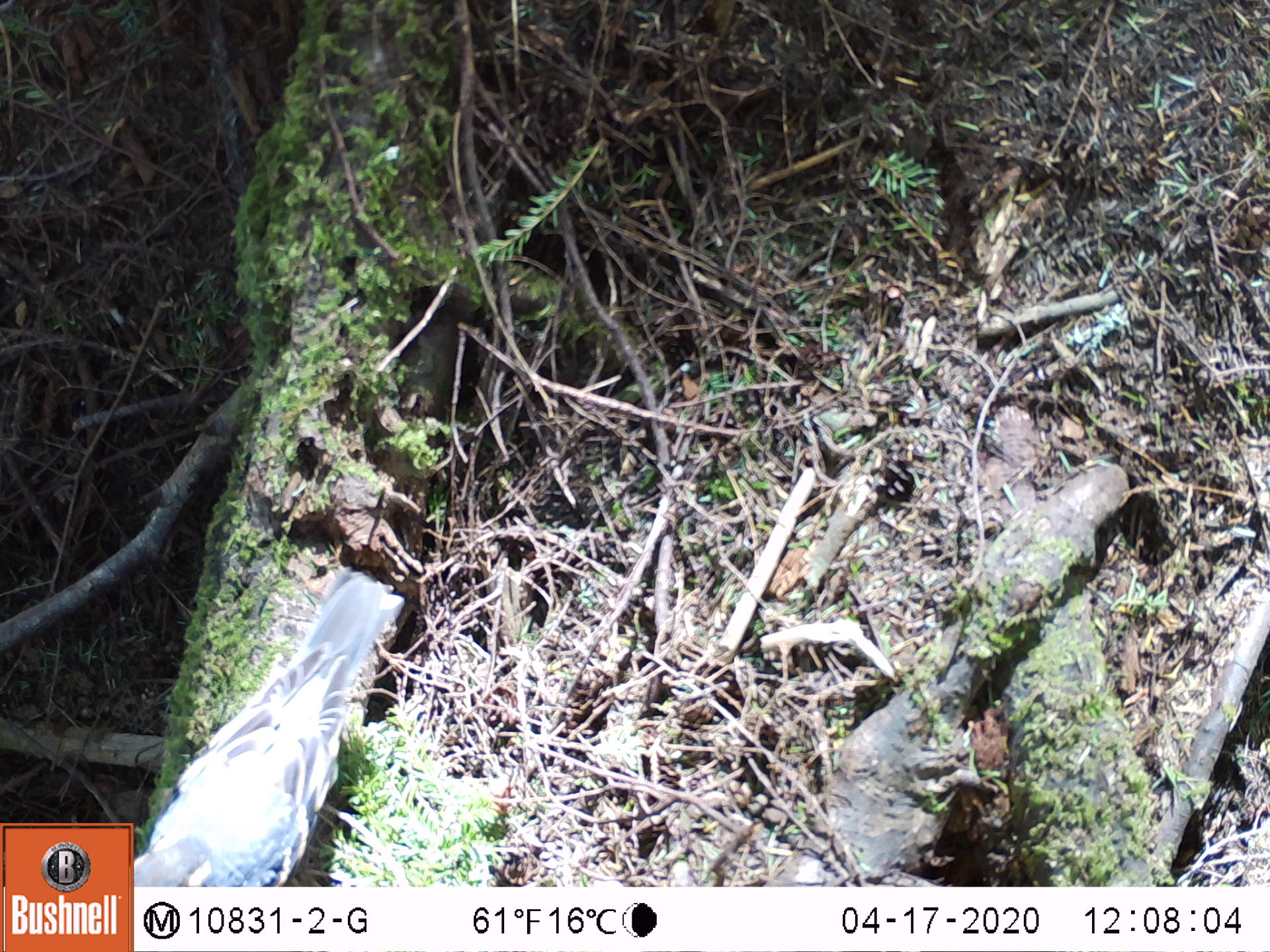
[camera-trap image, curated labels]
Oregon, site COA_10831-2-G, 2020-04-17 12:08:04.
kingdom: Animalia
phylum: Chordata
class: Aves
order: Passeriformes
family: Turdidae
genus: Ixoreus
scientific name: Ixoreus naevius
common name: varied thrush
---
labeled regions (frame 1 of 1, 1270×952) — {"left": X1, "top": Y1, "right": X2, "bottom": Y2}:
varied thrush: {"left": 137, "top": 574, "right": 402, "bottom": 883}